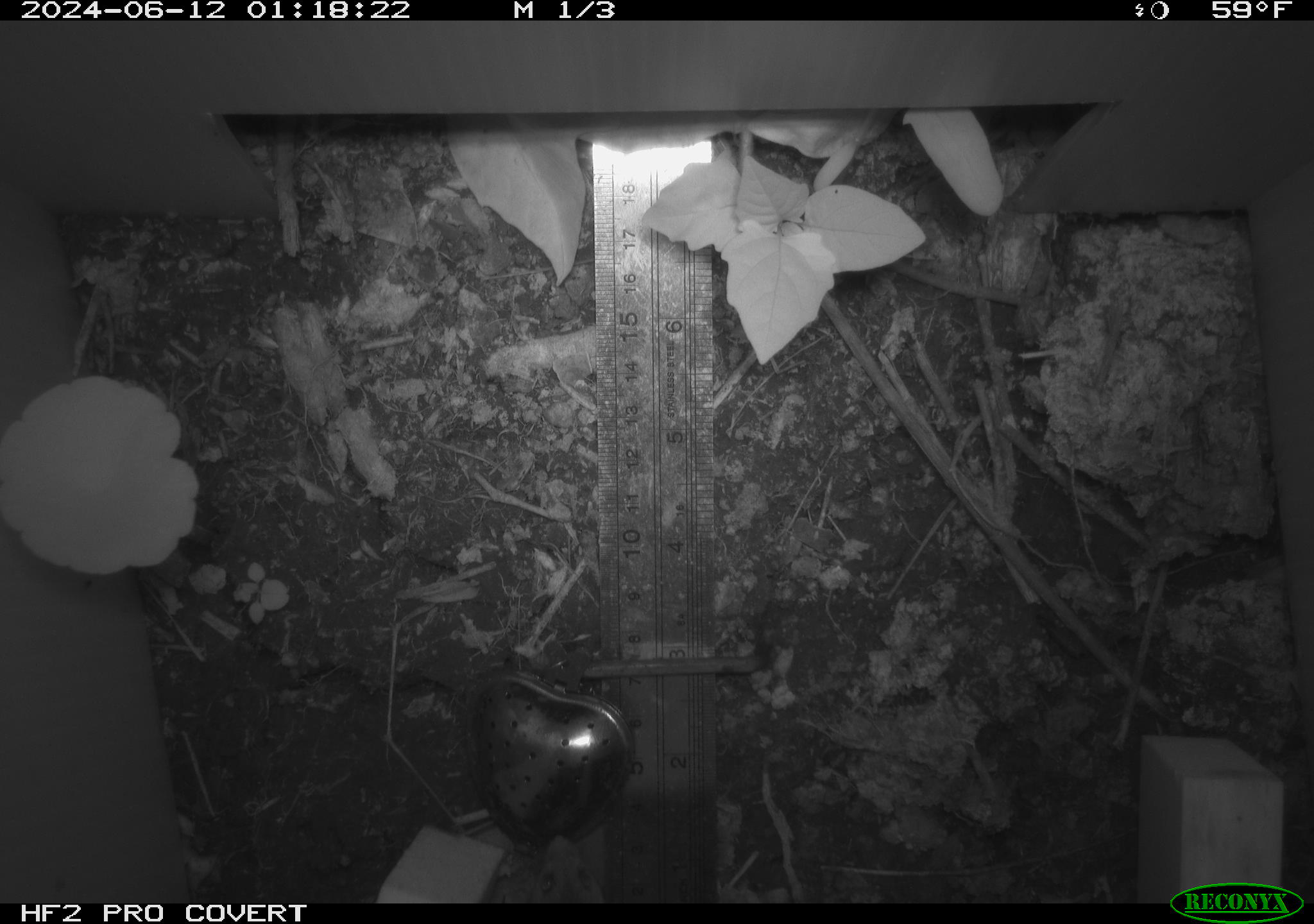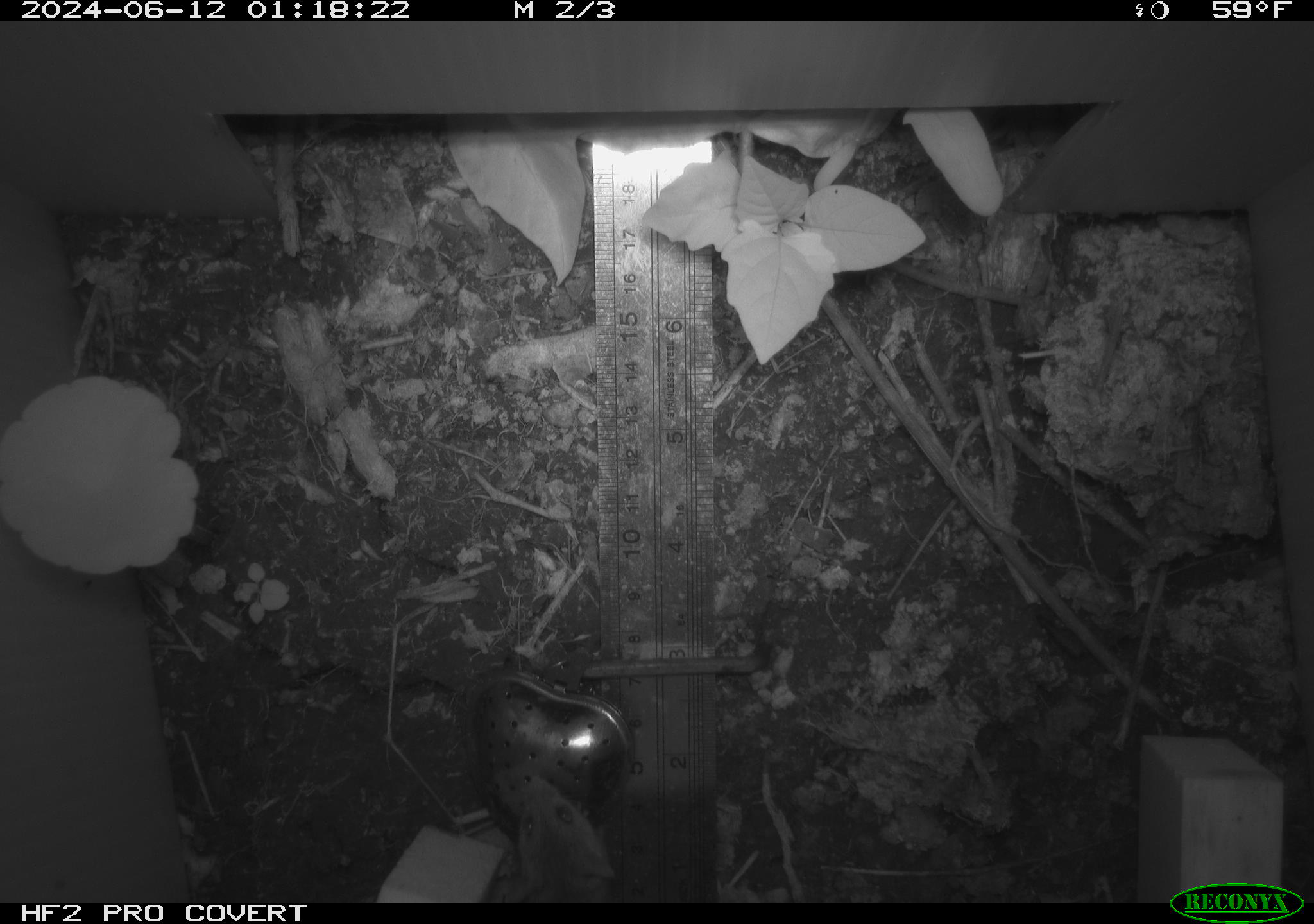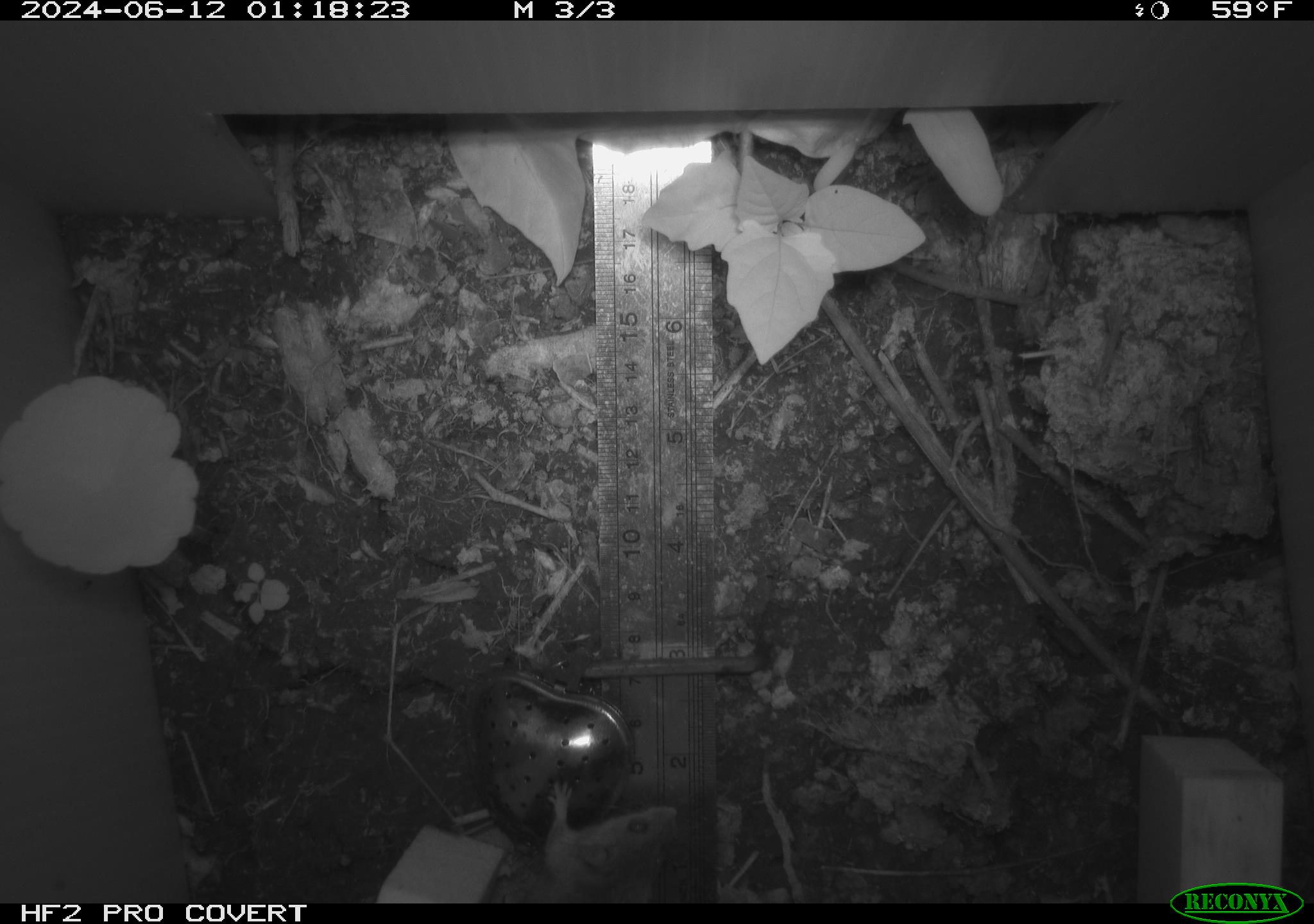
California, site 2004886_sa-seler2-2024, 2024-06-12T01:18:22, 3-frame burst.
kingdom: Animalia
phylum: Chordata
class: Mammalia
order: Rodentia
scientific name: Rodentia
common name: mouse species